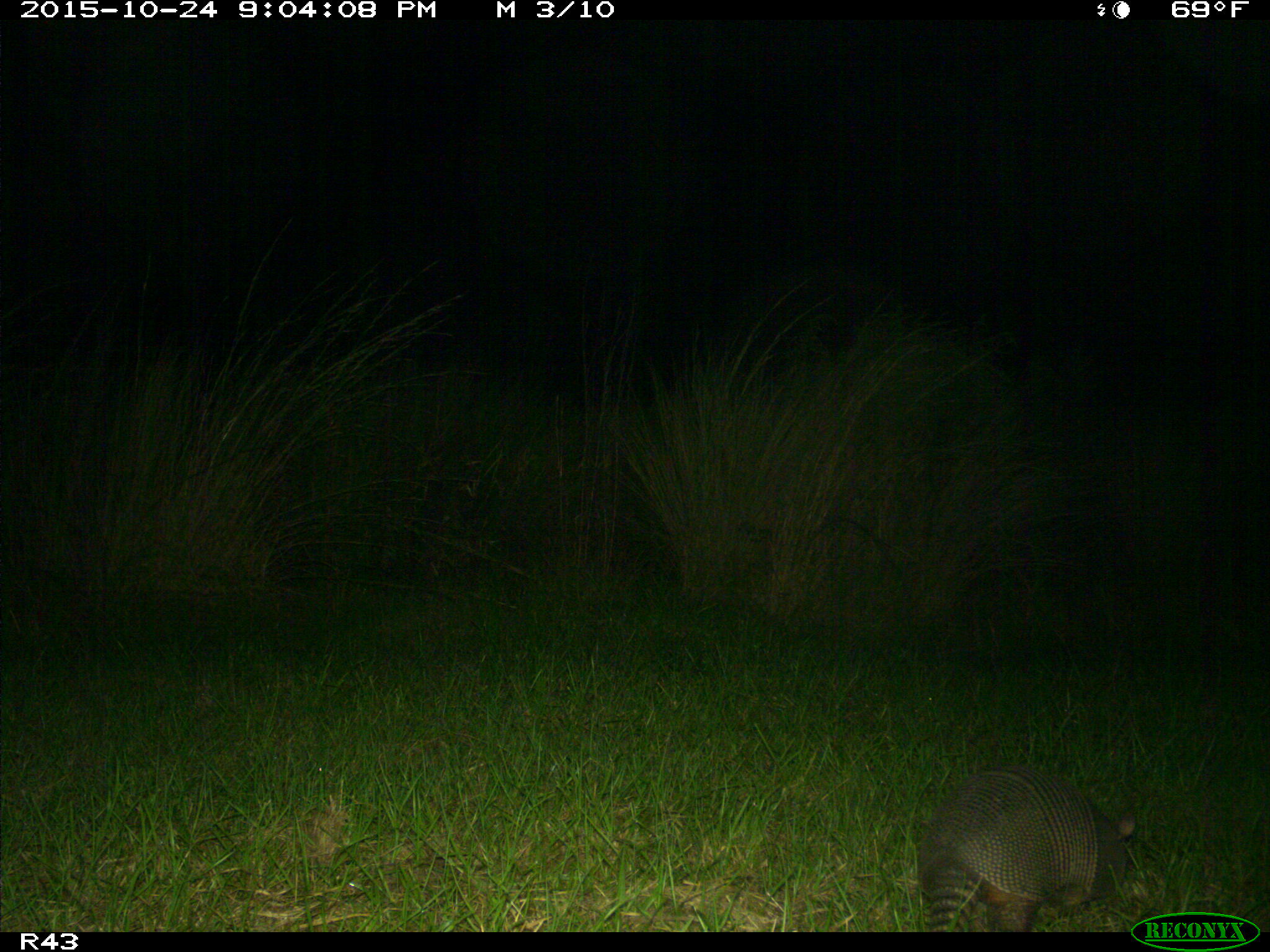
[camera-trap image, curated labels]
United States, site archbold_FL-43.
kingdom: Animalia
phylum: Chordata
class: Mammalia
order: Cingulata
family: Dasypodidae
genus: Dasypus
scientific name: Dasypus novemcinctus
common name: nine-banded armadillo